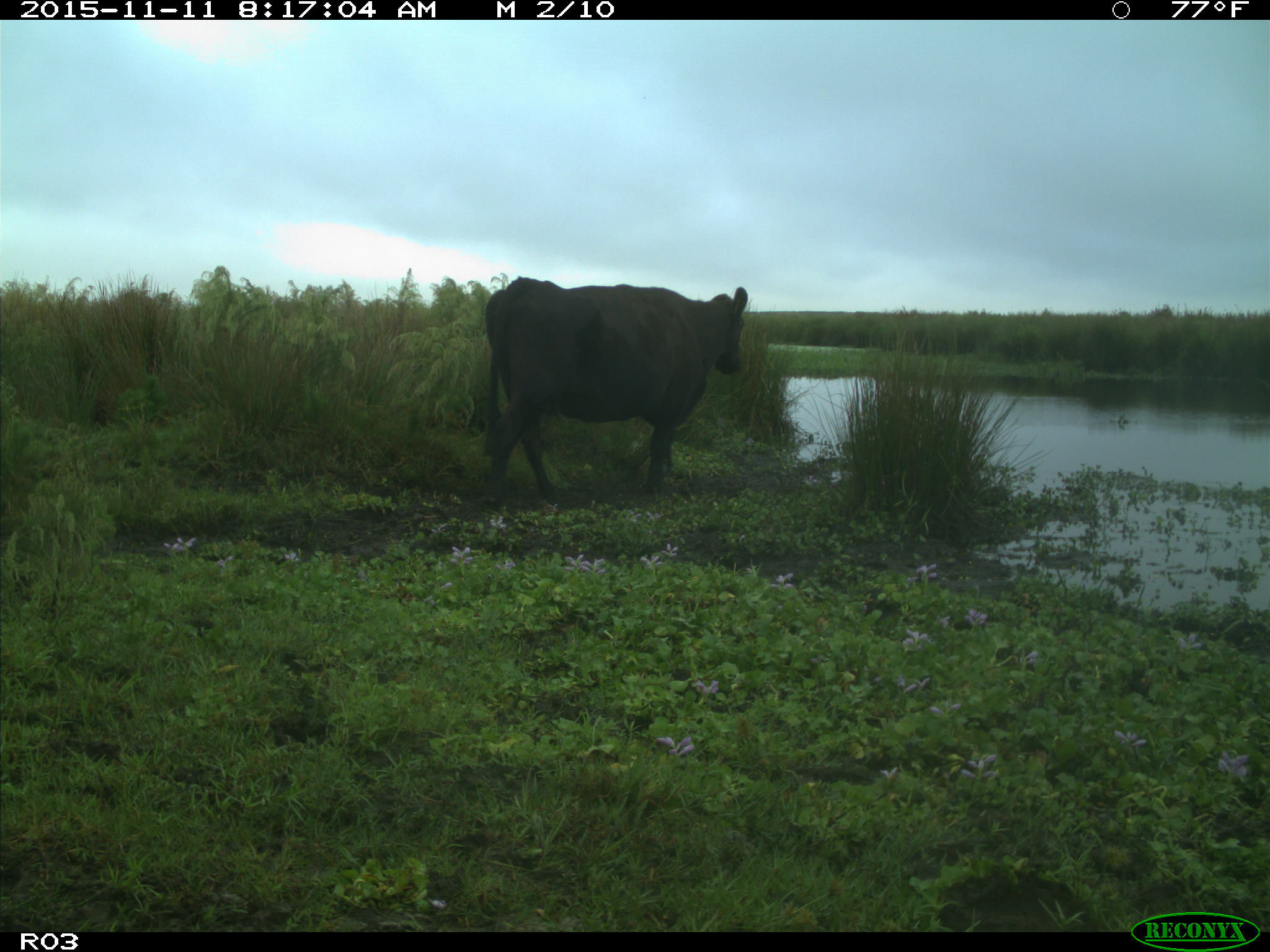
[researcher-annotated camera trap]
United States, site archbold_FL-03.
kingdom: Animalia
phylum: Chordata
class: Mammalia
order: Artiodactyla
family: Bovidae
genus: Bos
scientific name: Bos taurus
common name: domestic cow